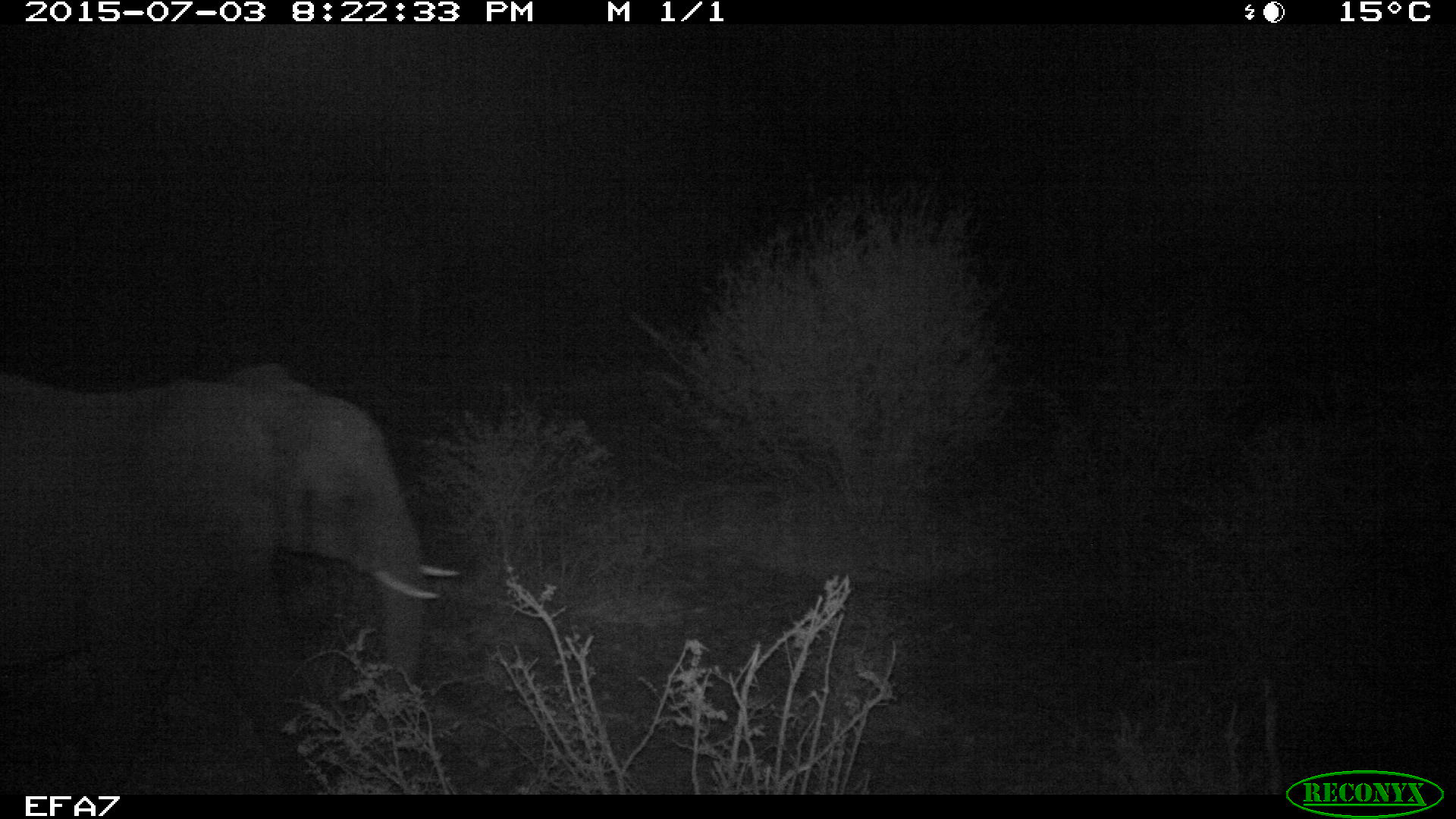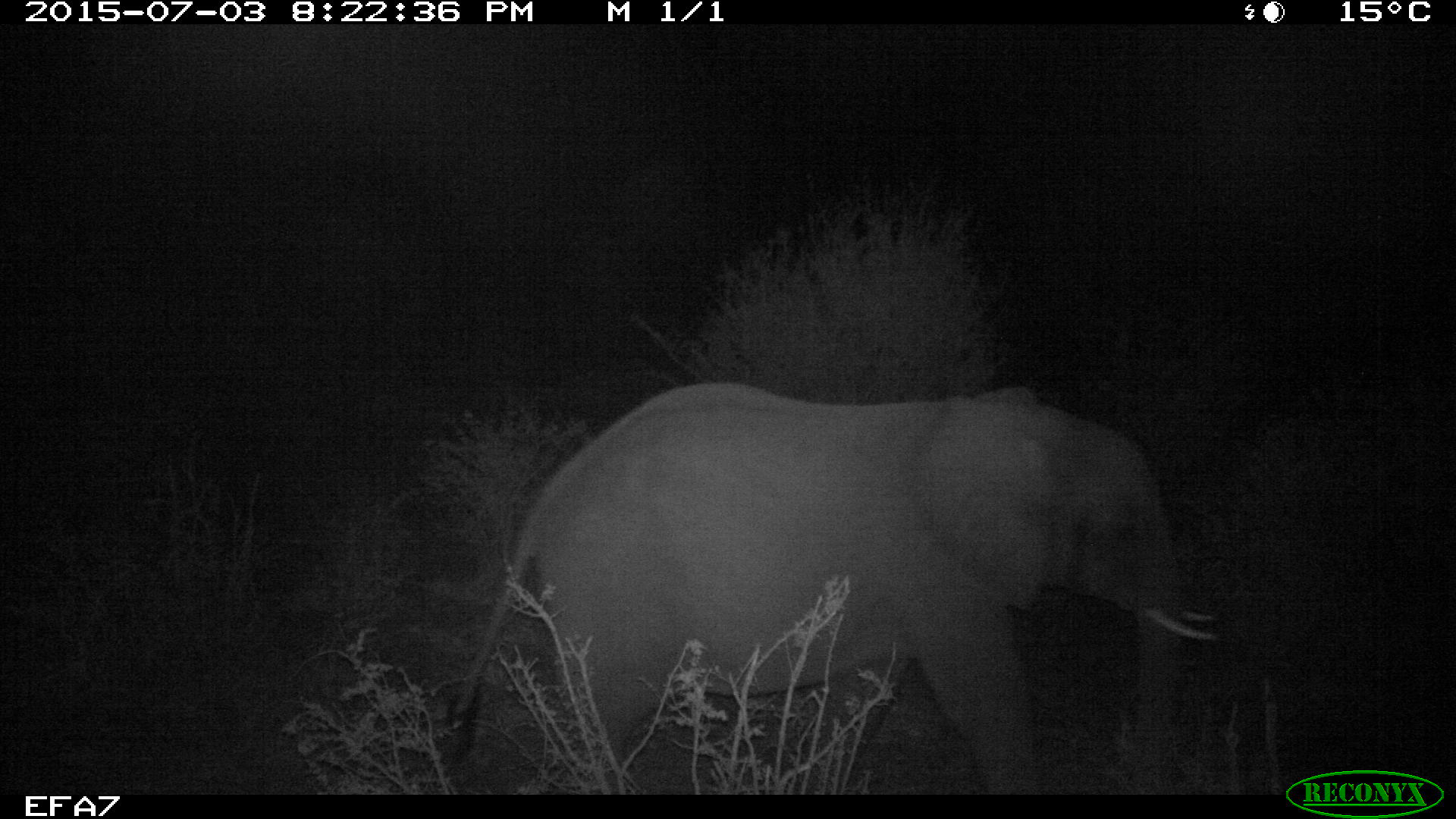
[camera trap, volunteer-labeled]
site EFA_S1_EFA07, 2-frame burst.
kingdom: Animalia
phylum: Chordata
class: Mammalia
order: Proboscidea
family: Elephantidae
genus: Loxodonta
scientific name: Loxodonta africana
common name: african bush elephant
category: elephant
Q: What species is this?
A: Elephant (african bush elephant) (Loxodonta africana).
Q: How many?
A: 1.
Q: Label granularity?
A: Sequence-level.